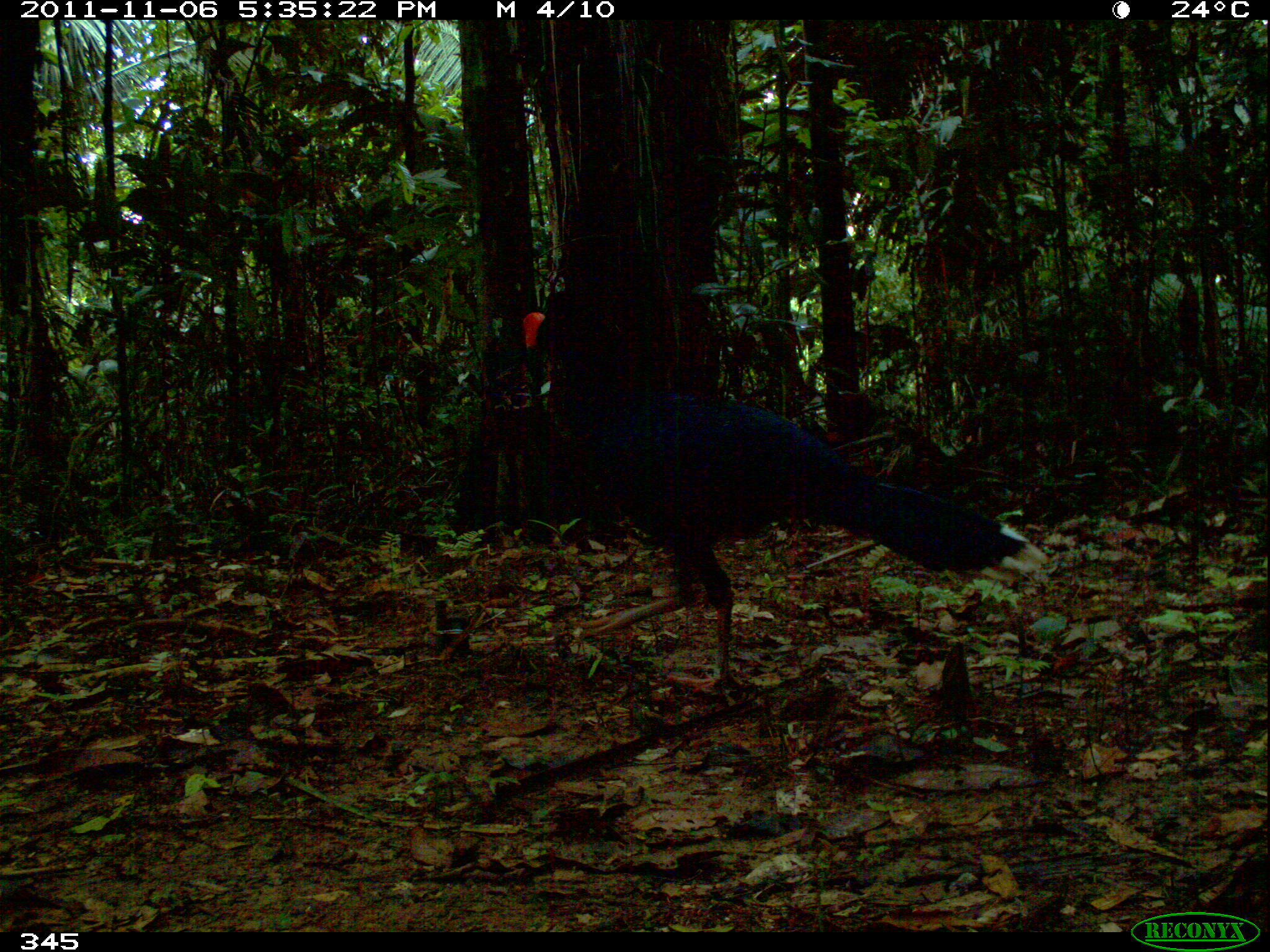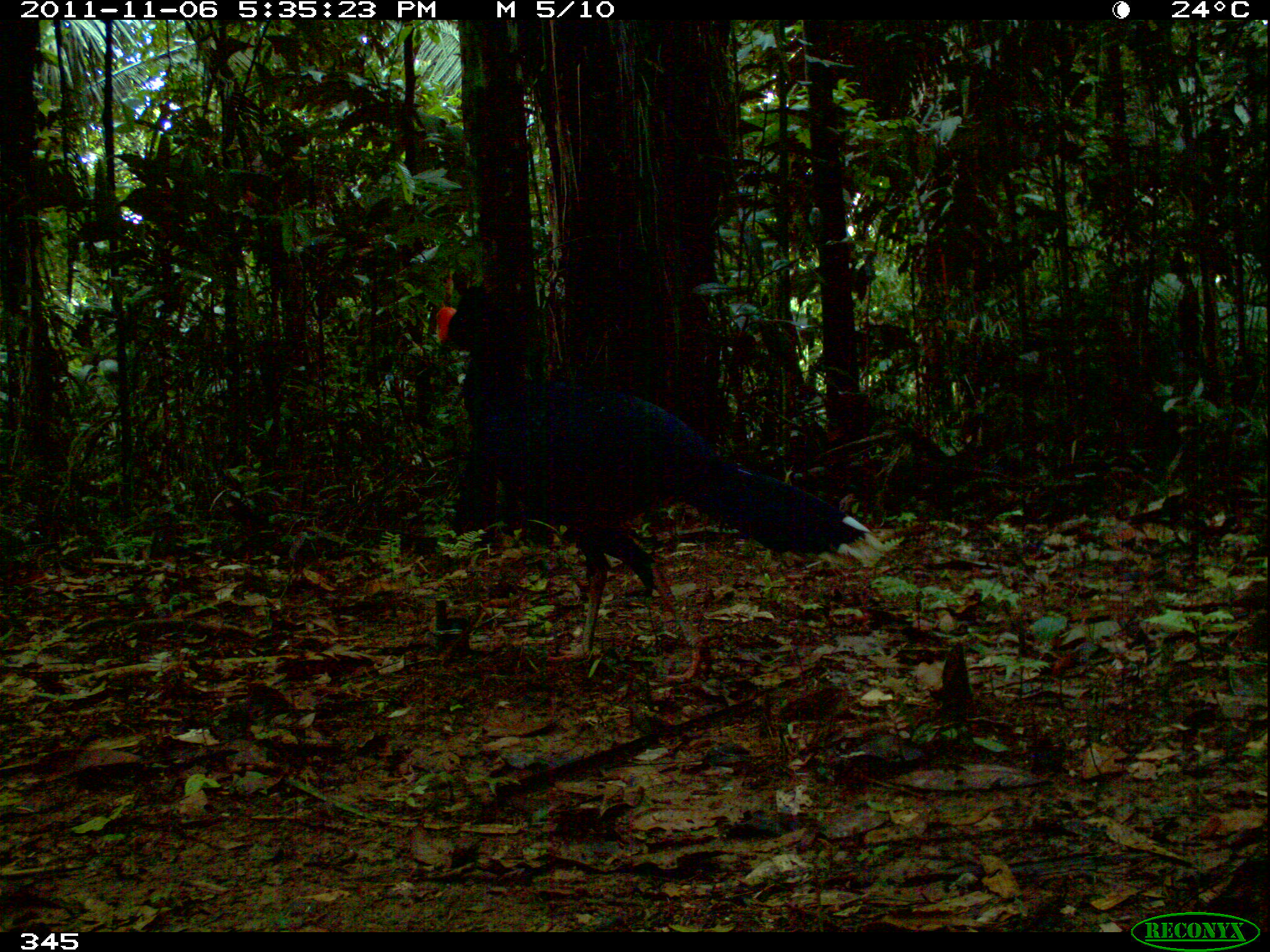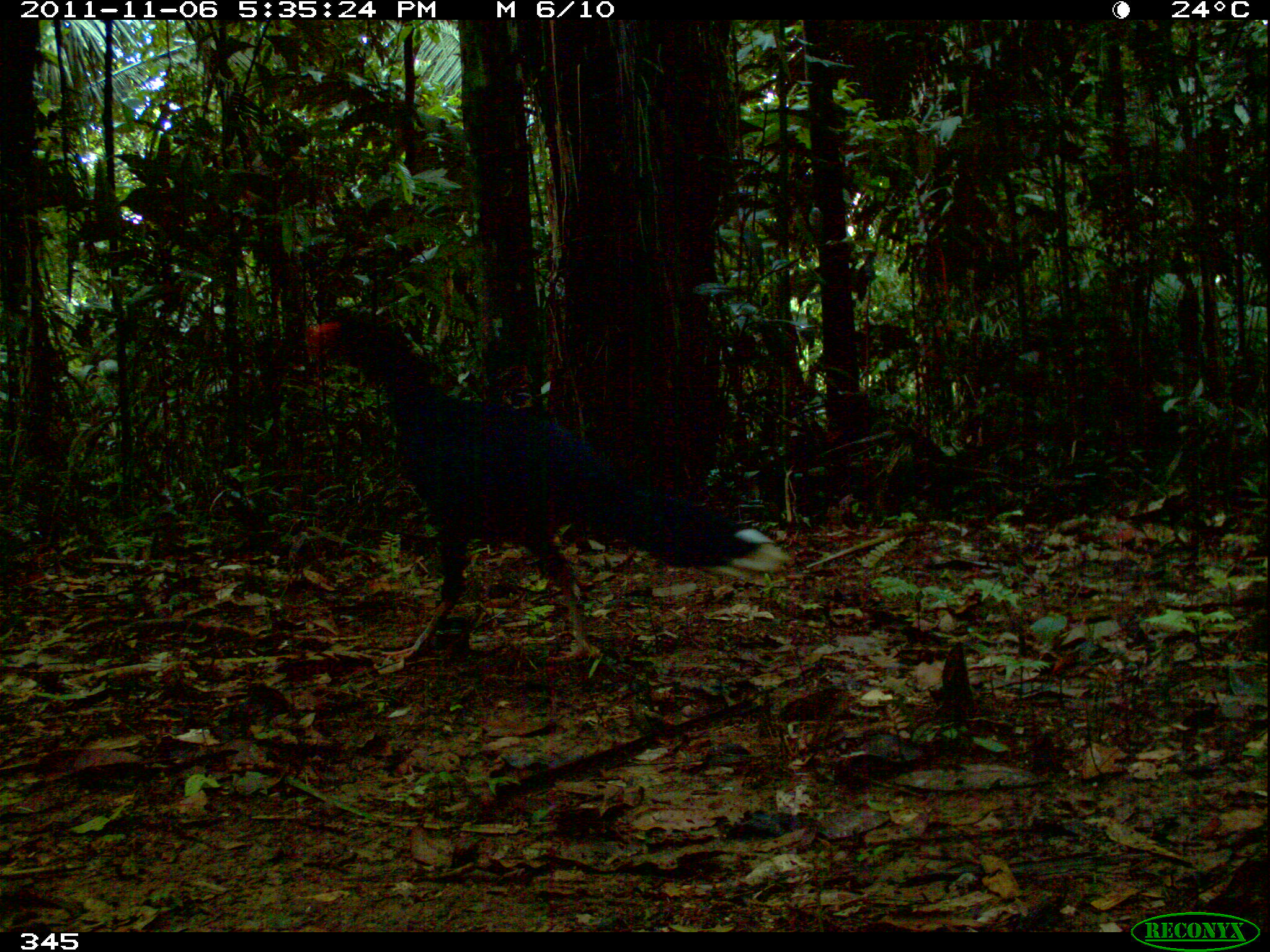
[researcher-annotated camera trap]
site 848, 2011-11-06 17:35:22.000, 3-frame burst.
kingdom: Animalia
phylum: Chordata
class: Aves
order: Galliformes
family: Cracidae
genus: Mitu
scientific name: Mitu tuberosum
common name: razor-billed curassow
Mitu tuberosum (razor-billed curassow).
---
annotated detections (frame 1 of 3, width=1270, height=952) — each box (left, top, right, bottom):
mitu tuberosum: (524, 303, 1050, 692)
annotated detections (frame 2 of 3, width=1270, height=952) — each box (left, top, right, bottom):
mitu tuberosum: (437, 286, 888, 685)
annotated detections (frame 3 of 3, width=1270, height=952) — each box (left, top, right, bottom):
mitu tuberosum: (309, 308, 789, 671)